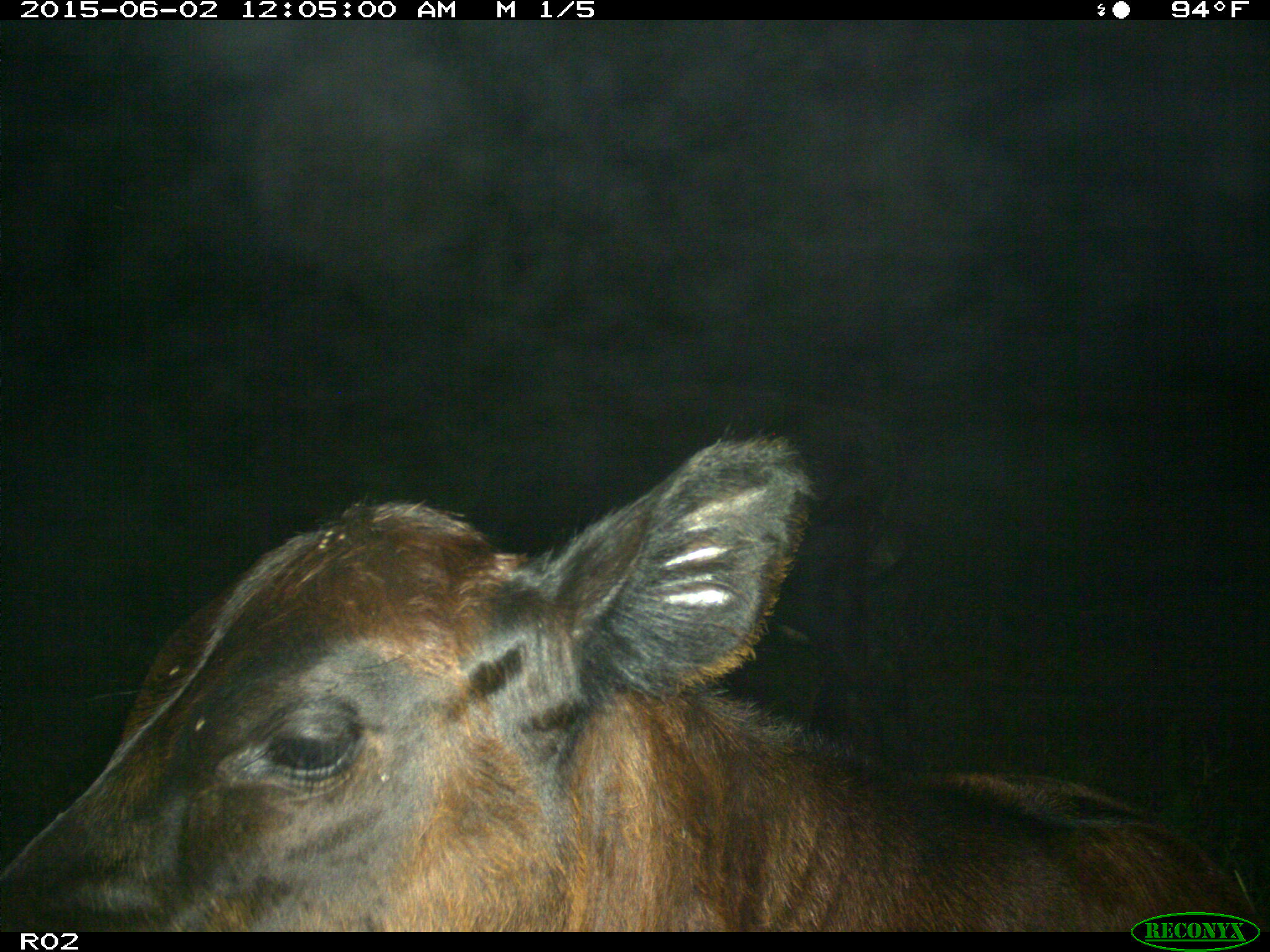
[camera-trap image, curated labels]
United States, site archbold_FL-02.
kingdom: Animalia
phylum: Chordata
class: Mammalia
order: Artiodactyla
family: Bovidae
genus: Bos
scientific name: Bos taurus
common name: domestic cow